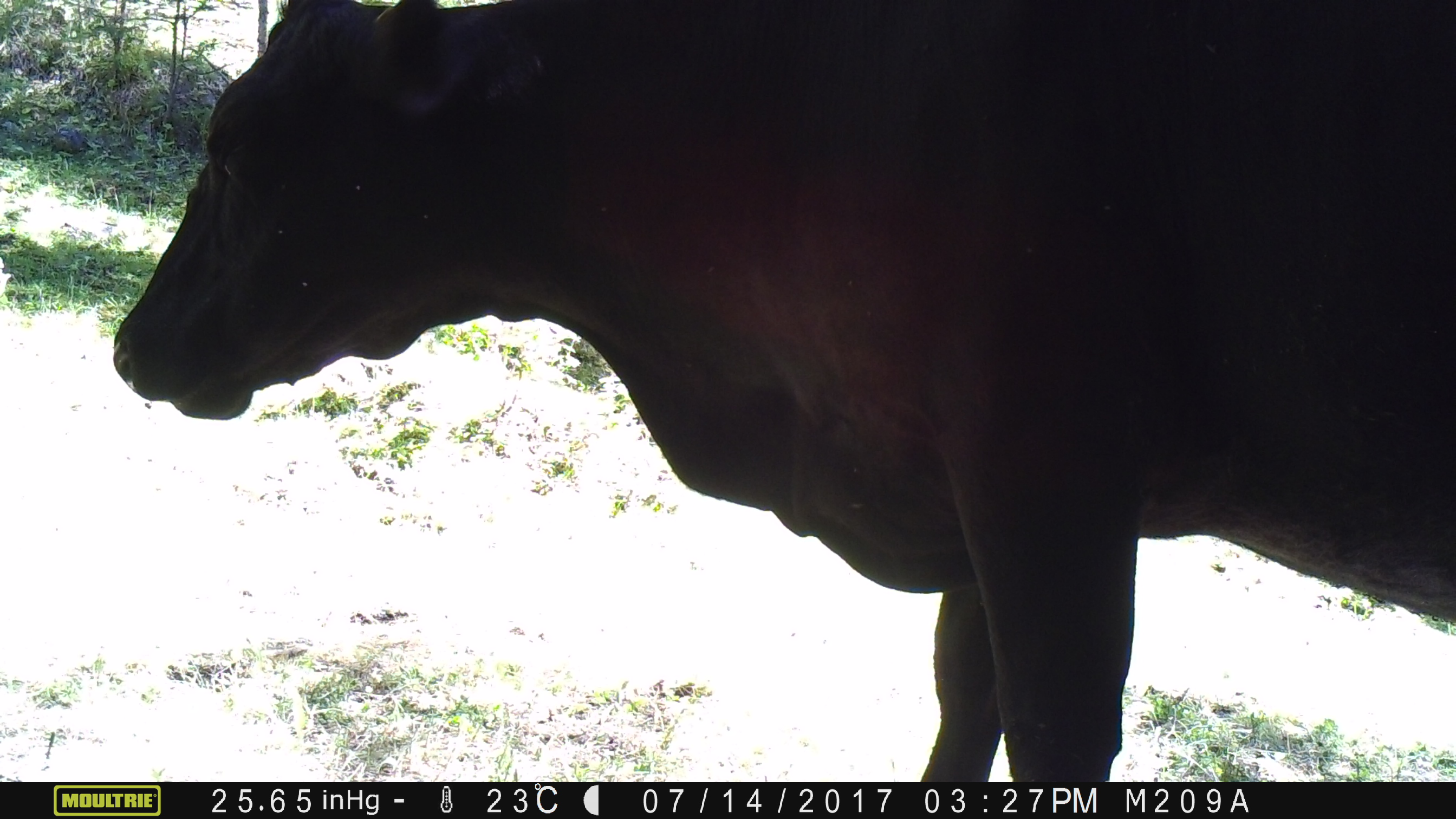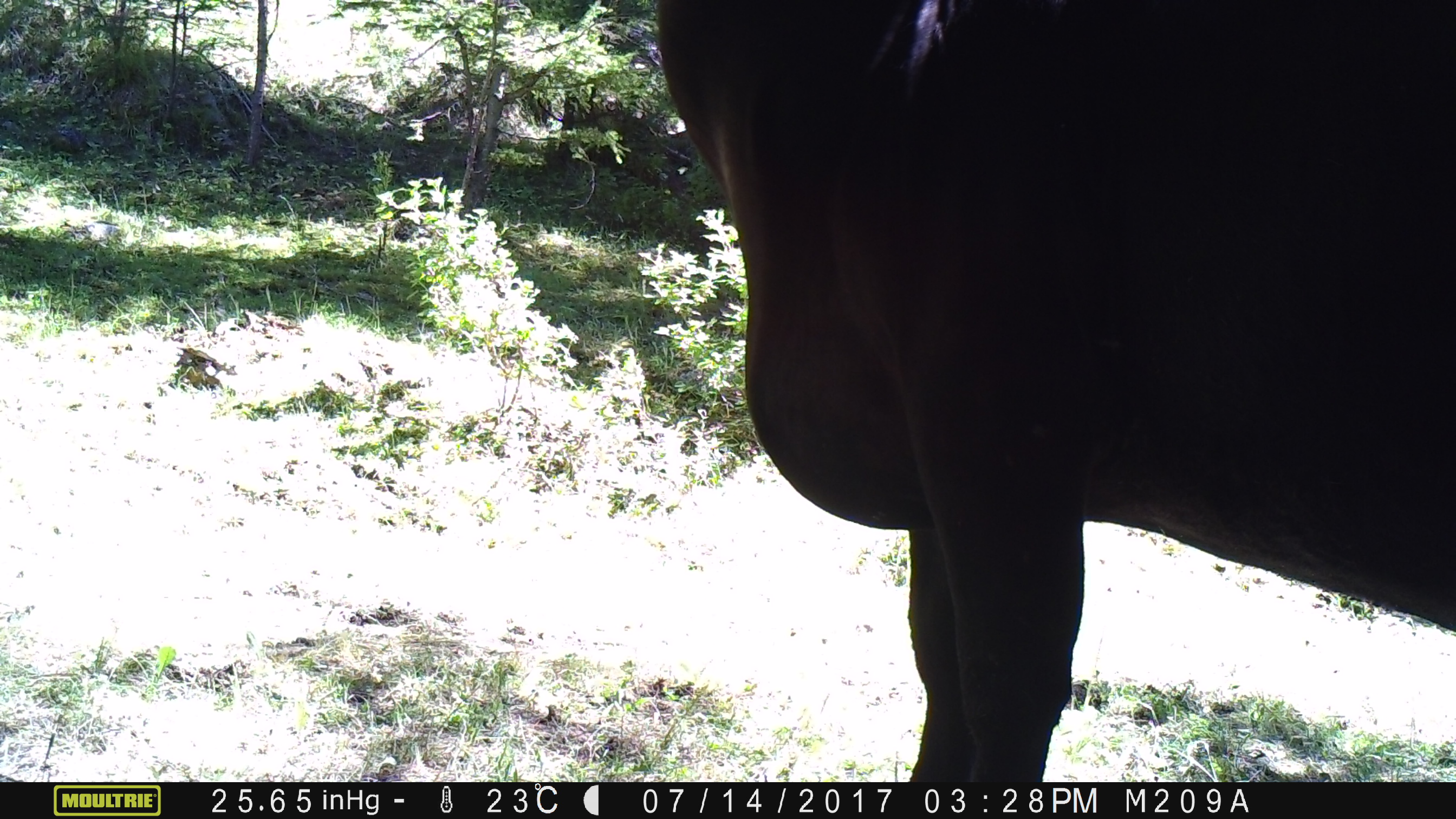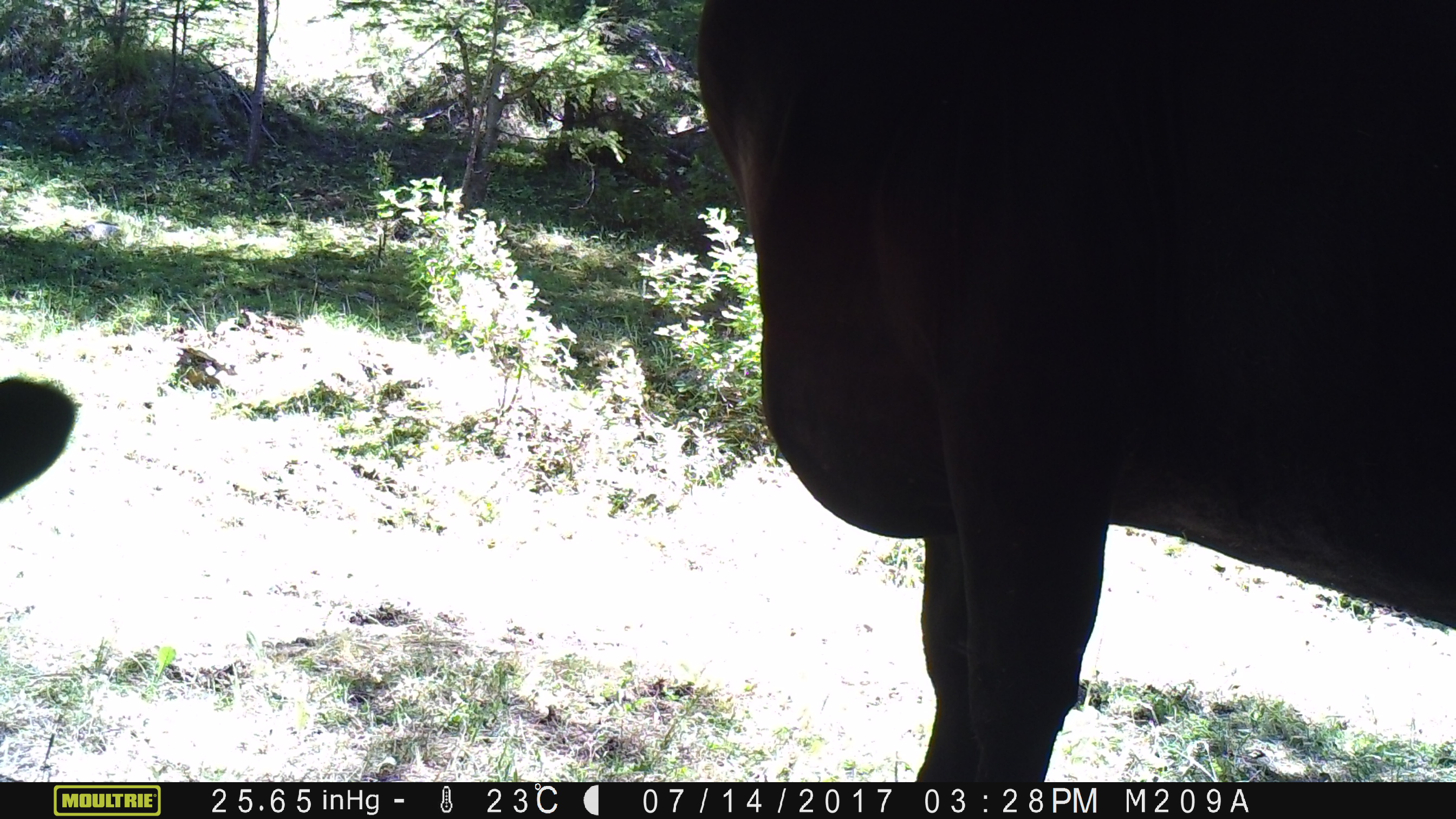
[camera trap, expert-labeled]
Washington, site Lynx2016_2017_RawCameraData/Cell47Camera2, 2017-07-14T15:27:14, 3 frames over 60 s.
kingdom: Animalia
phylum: Chordata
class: Mammalia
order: Artiodactyla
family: Bovidae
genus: Bos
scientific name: Bos taurus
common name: domestic cattle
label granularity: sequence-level